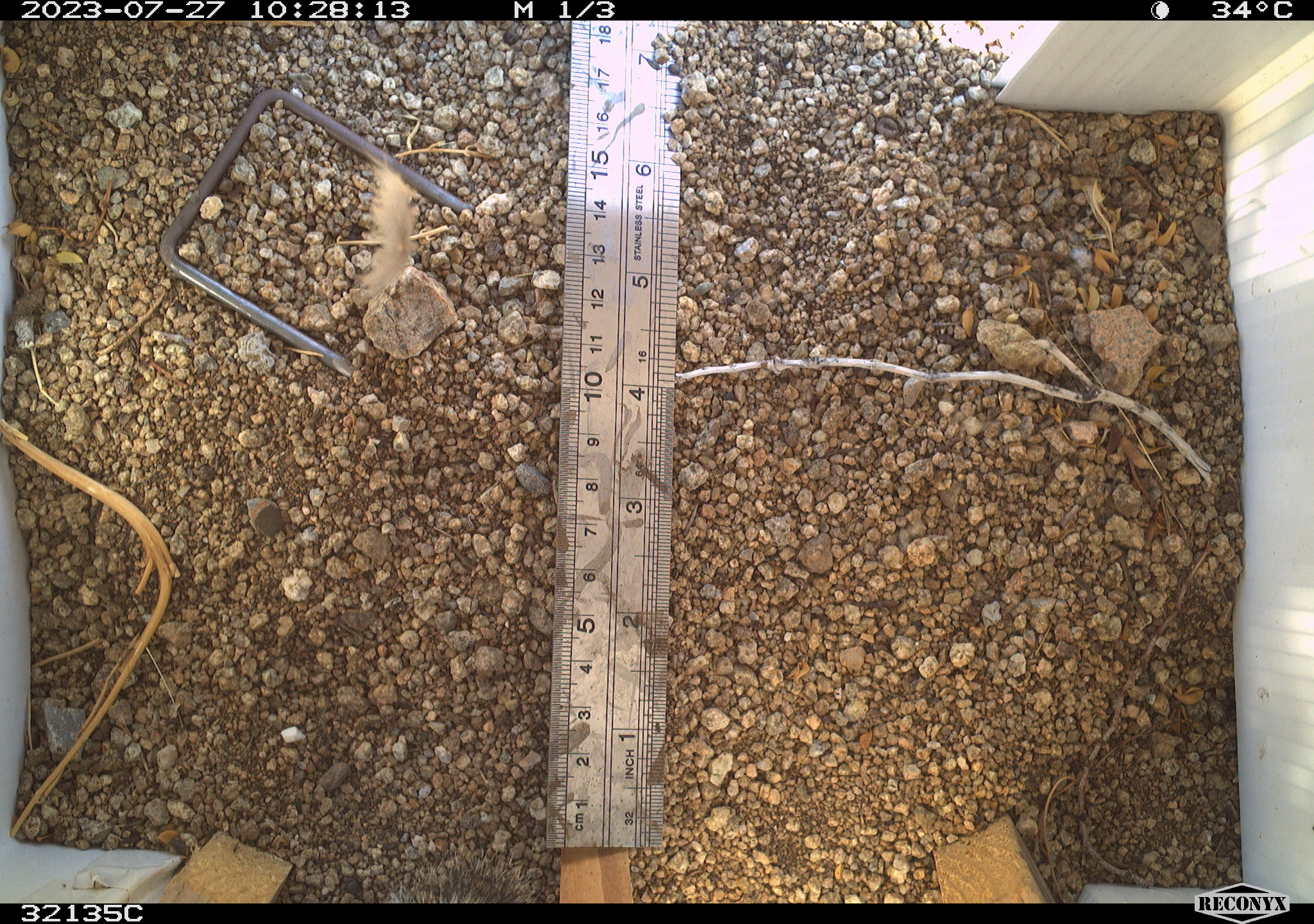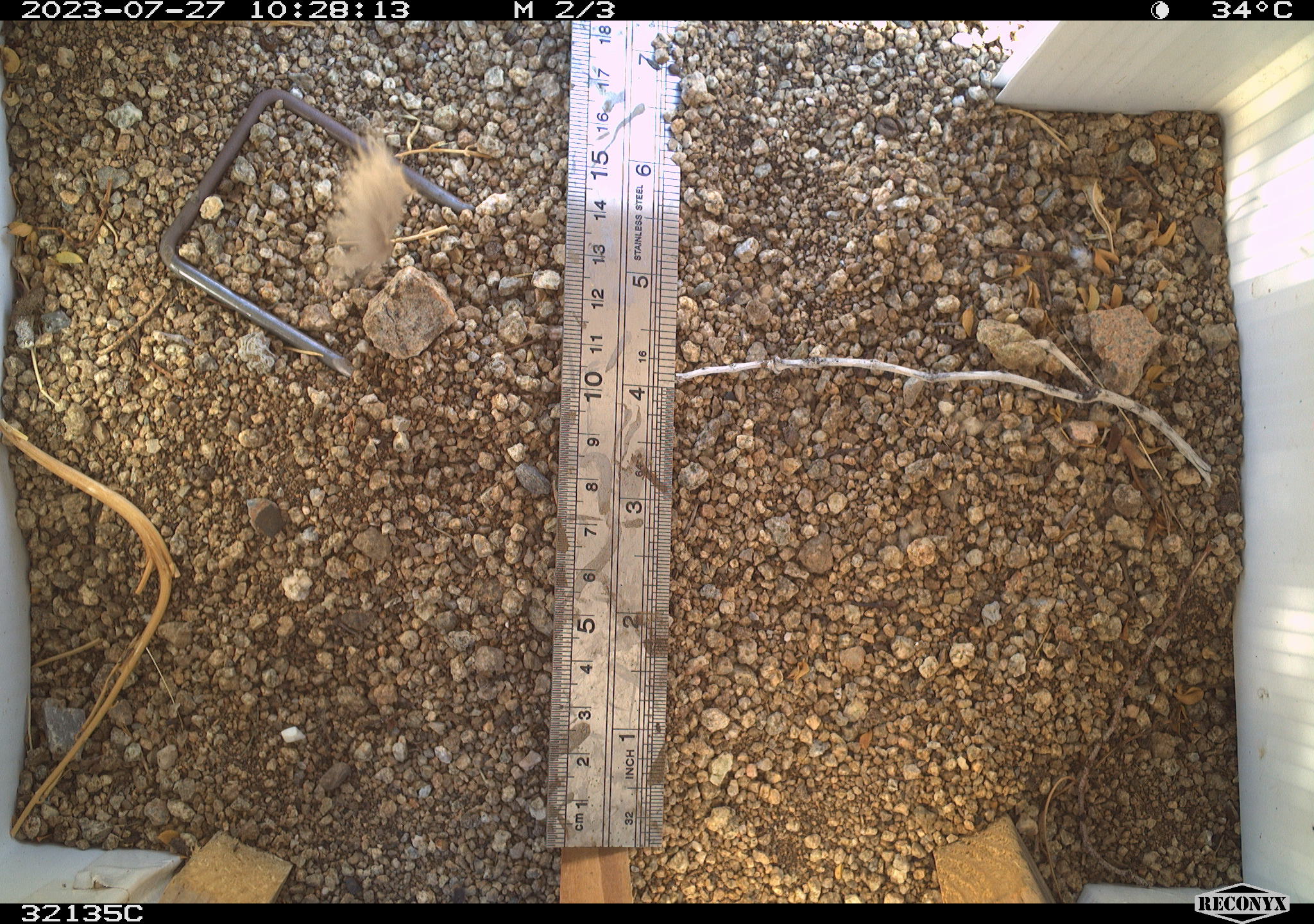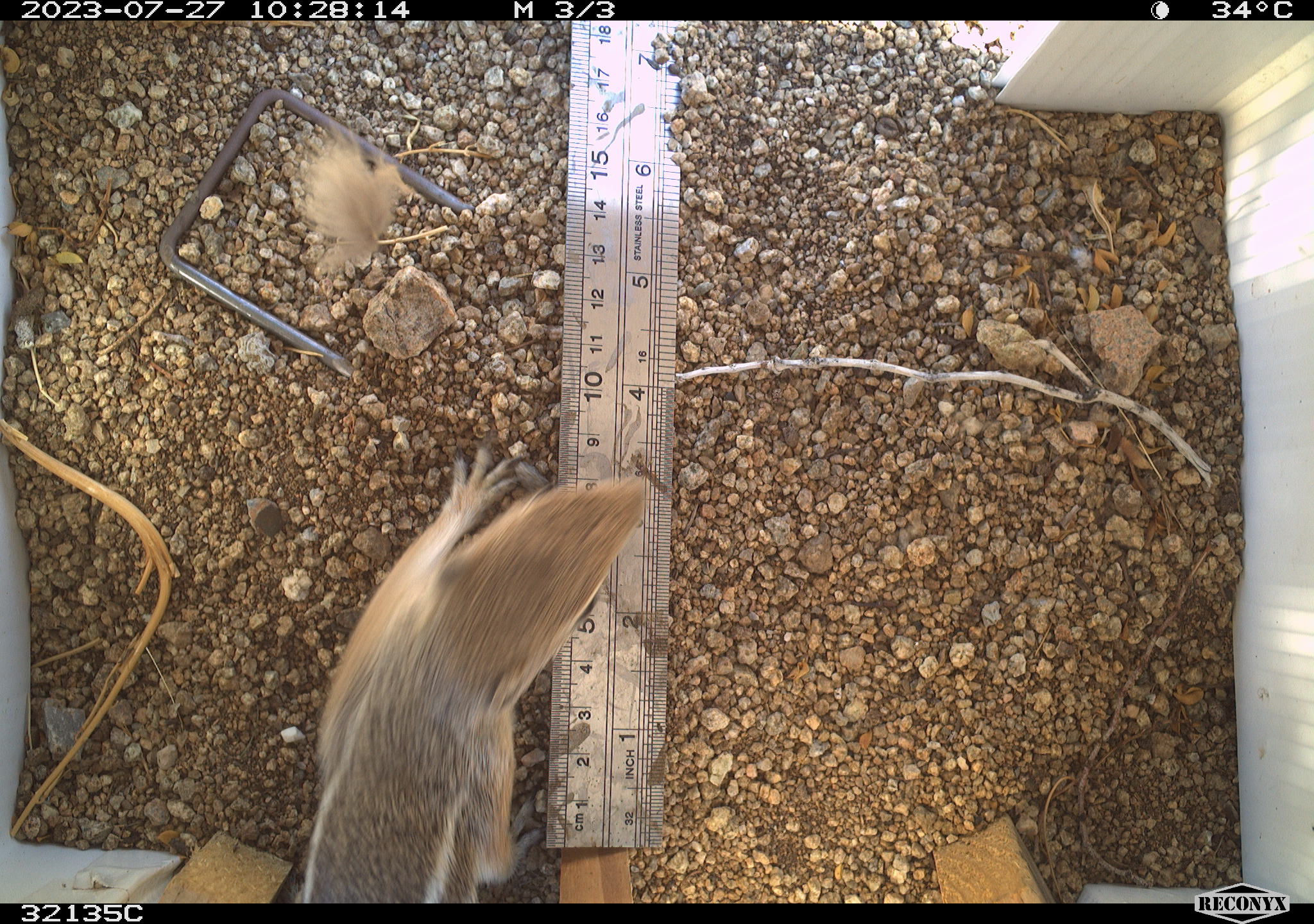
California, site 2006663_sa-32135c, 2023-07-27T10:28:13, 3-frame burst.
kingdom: Animalia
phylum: Chordata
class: Mammalia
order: Rodentia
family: Sciuridae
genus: Ammospermophilus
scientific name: Ammospermophilus leucurus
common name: white-tailed antelope squirrel